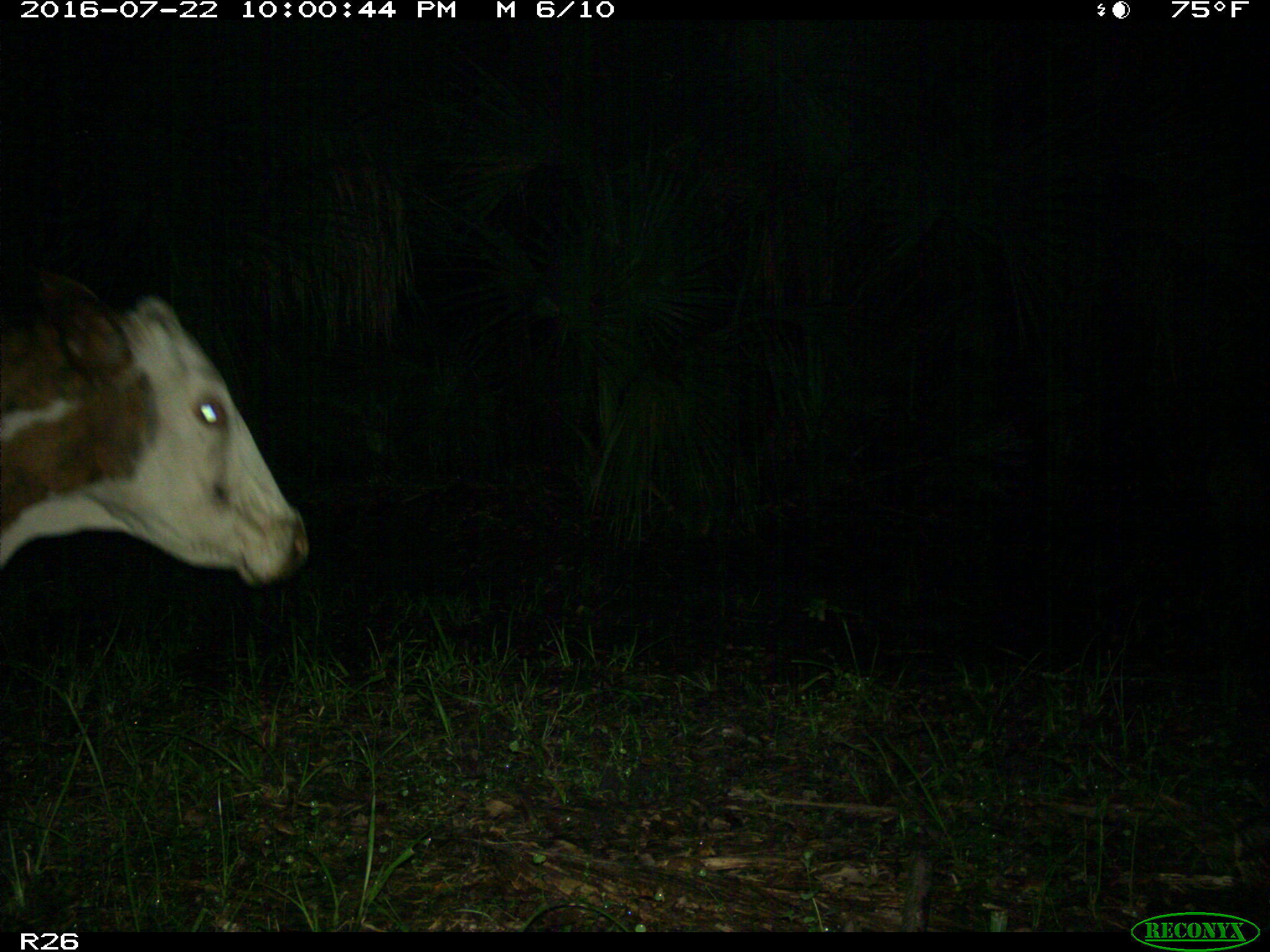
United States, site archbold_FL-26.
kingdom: Animalia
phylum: Chordata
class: Mammalia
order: Artiodactyla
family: Bovidae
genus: Bos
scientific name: Bos taurus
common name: domestic cow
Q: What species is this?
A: Bos taurus (domestic cow).